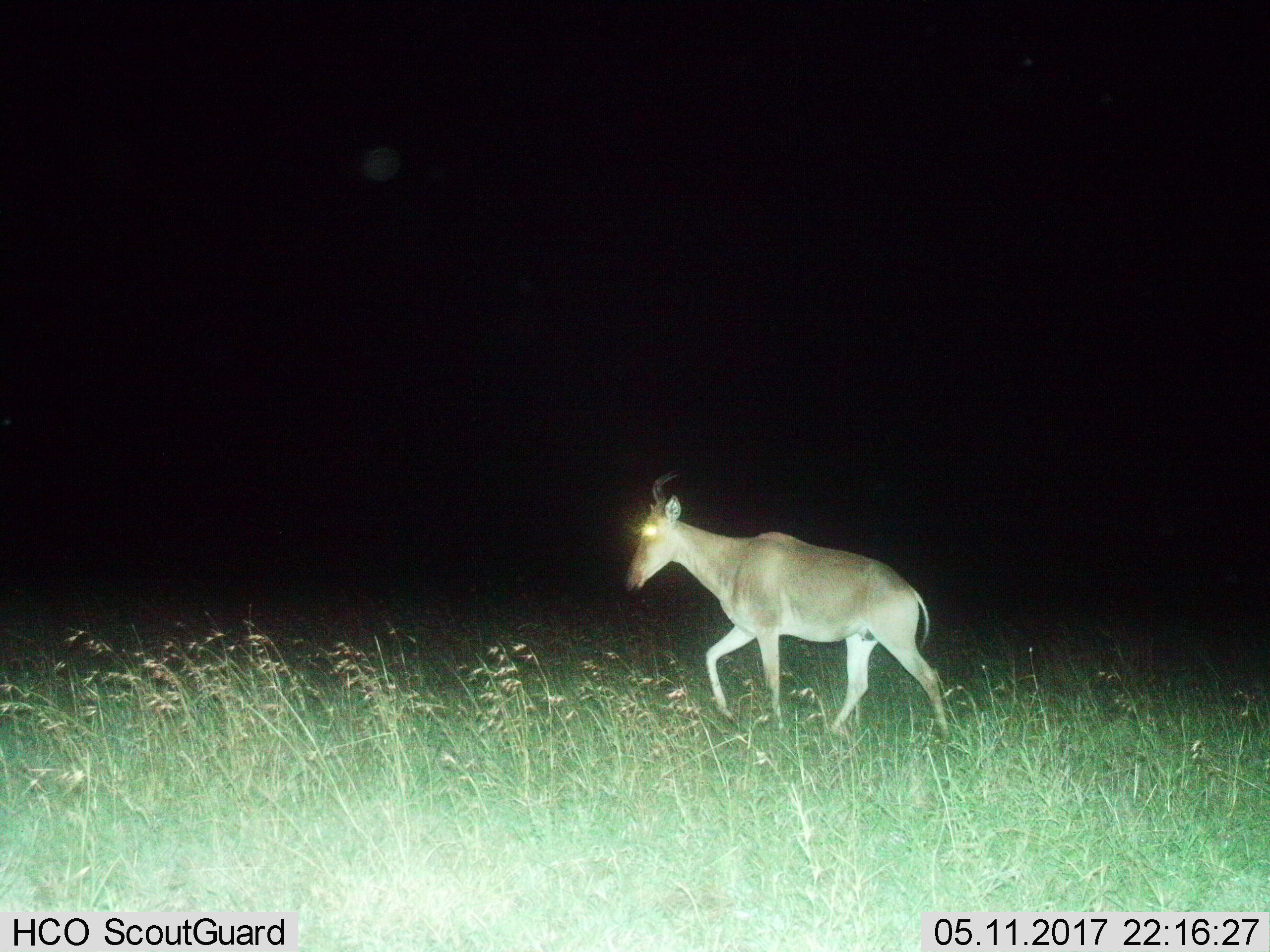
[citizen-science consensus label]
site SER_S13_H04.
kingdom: Animalia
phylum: Chordata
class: Mammalia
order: Artiodactyla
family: Bovidae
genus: Alcelaphus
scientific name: Alcelaphus buselaphus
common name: hartebeest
Hartebeest (Alcelaphus buselaphus), count 1. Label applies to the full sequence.